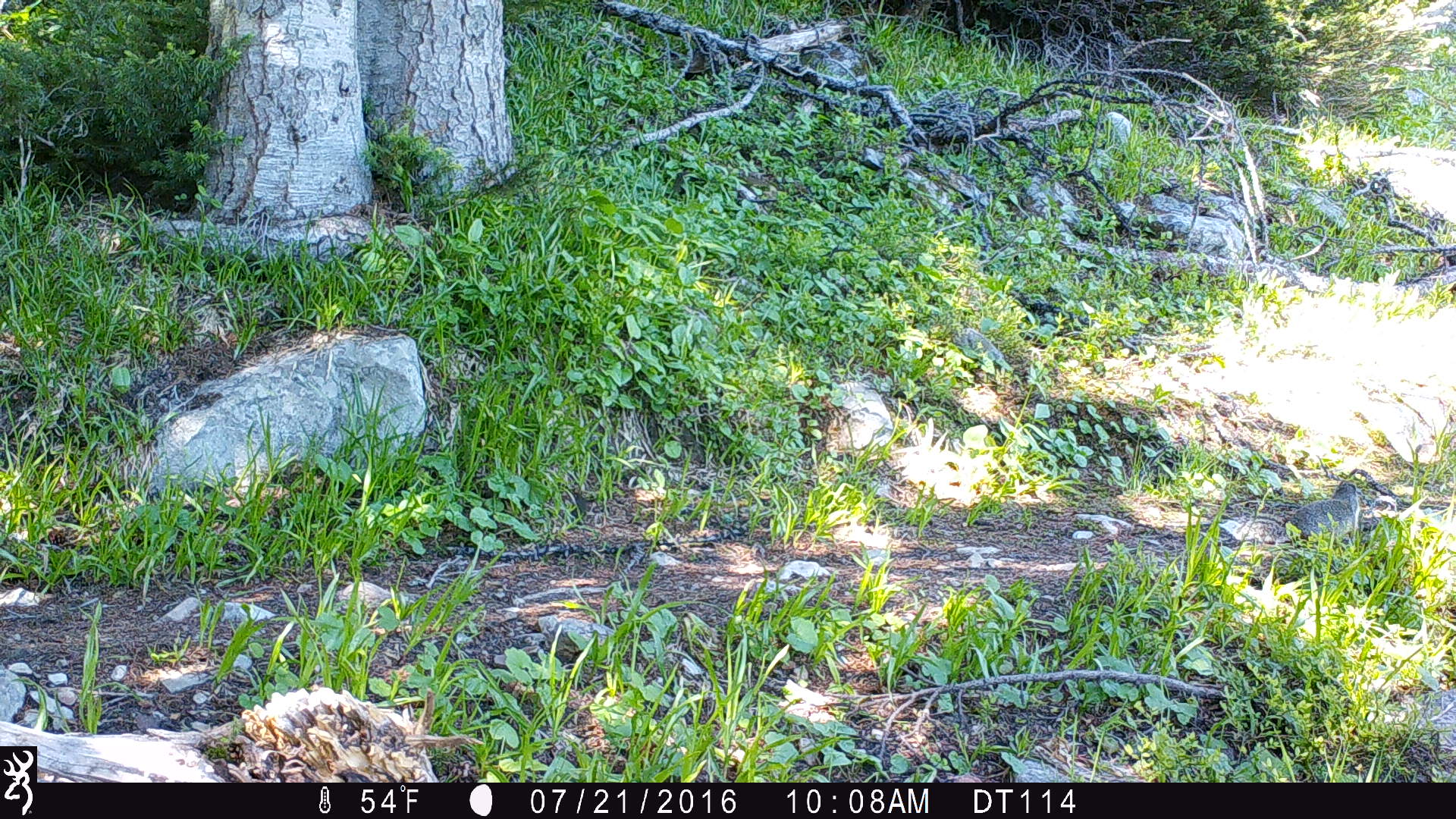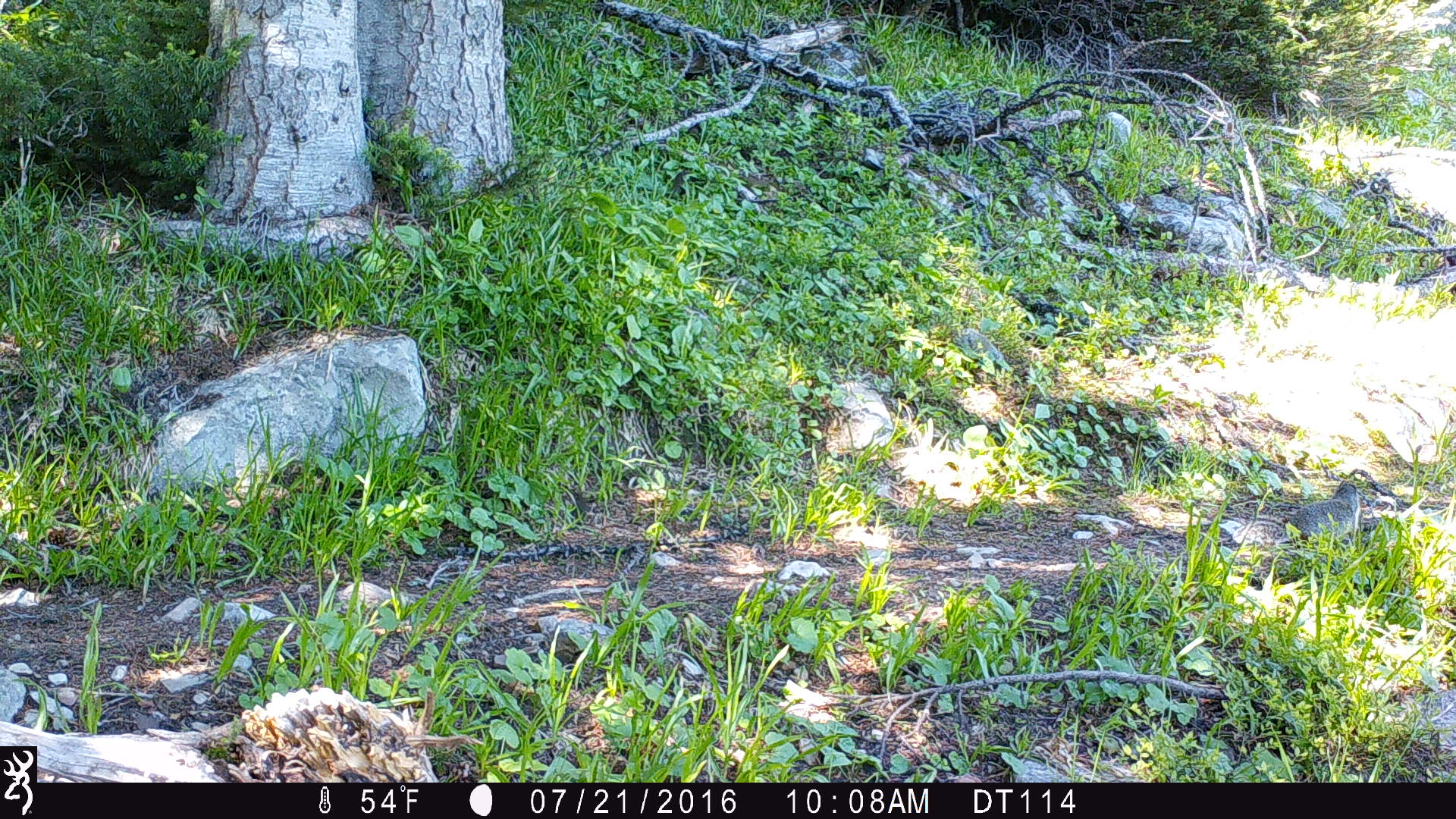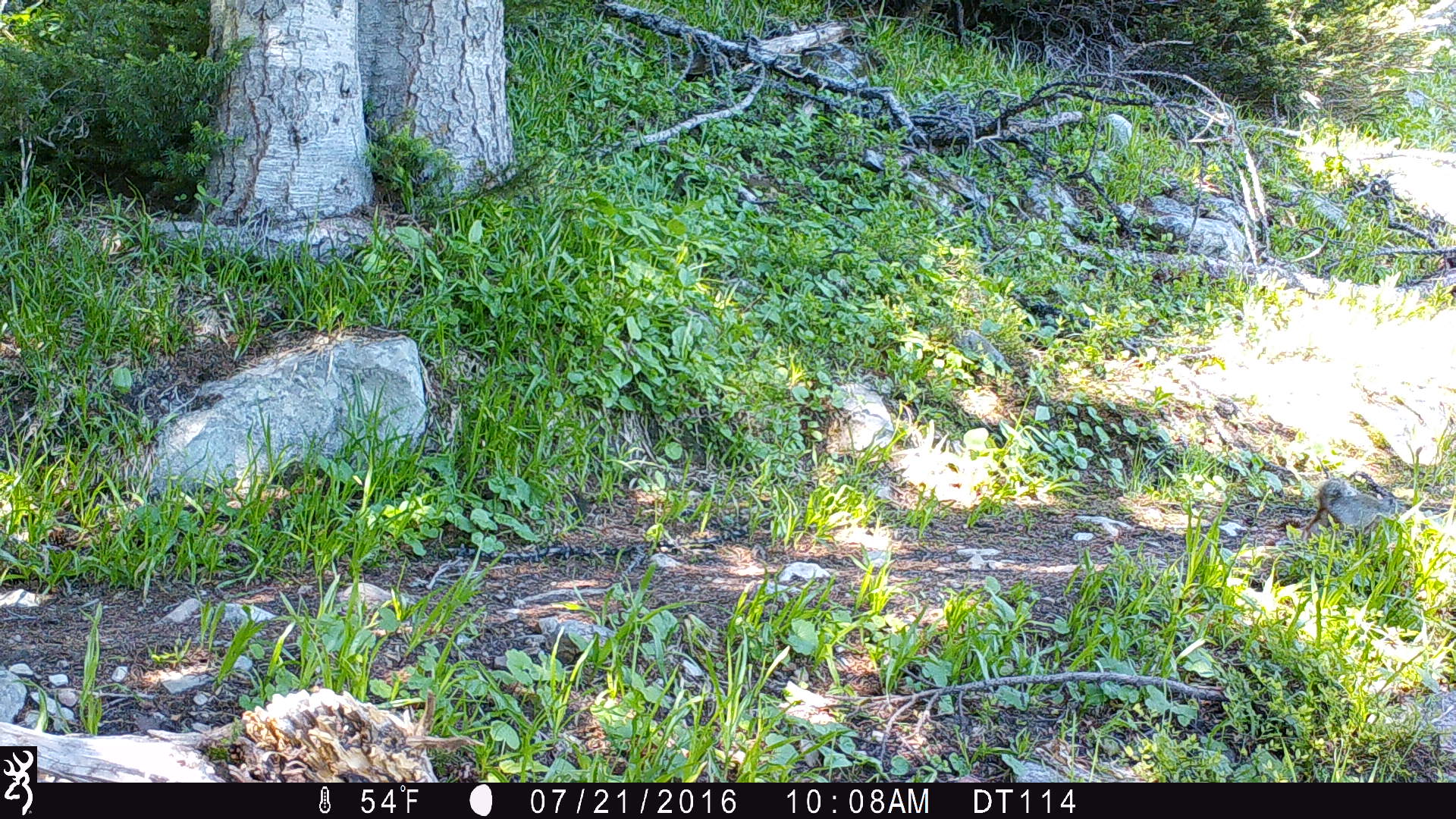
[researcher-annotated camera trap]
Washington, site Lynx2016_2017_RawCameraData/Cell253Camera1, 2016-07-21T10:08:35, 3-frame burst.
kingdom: Animalia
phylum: Chordata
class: Mammalia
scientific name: Mammalia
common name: small mammal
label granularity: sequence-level